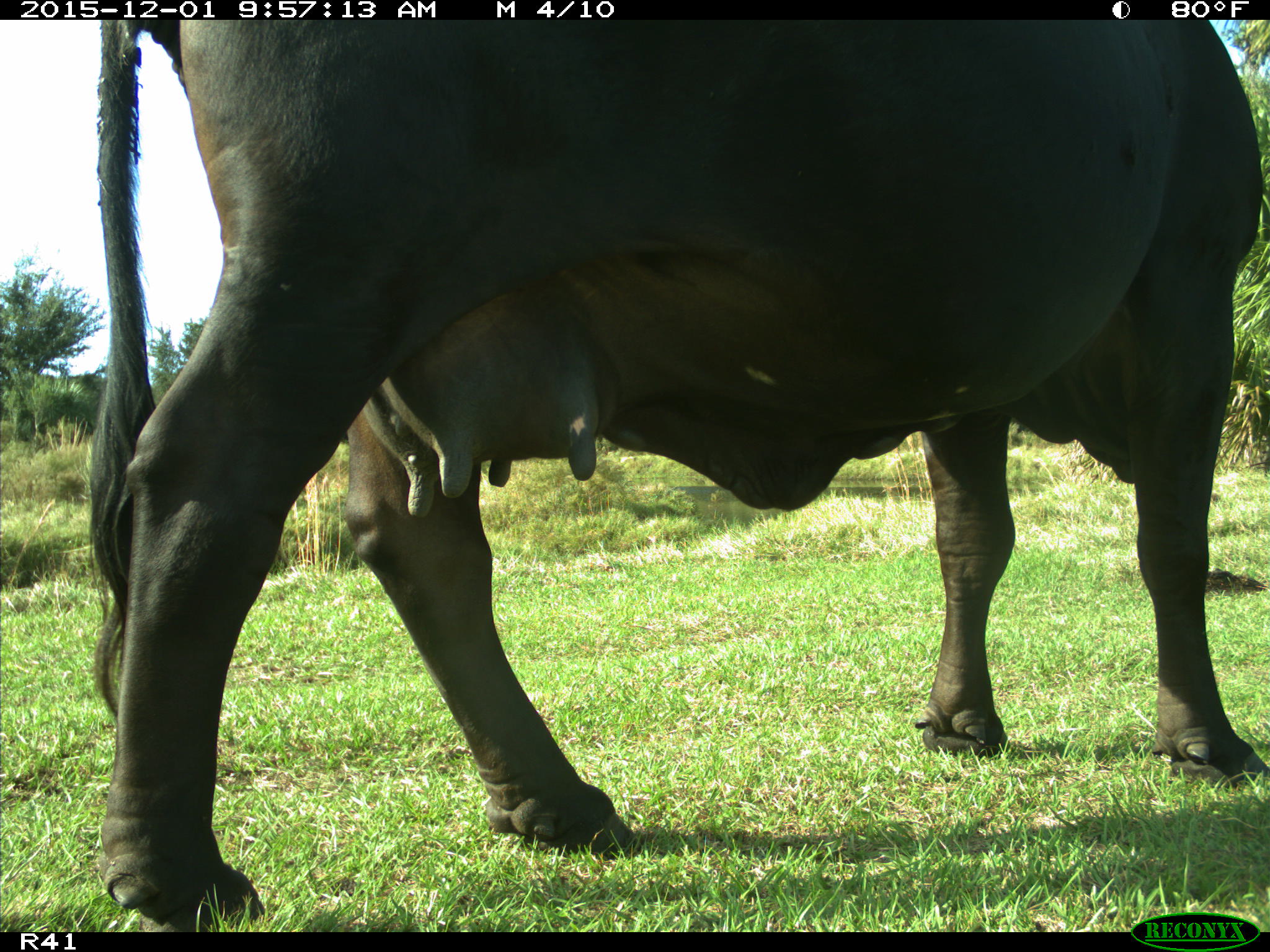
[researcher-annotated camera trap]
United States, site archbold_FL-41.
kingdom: Animalia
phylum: Chordata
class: Mammalia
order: Artiodactyla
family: Bovidae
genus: Bos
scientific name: Bos taurus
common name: domestic cow